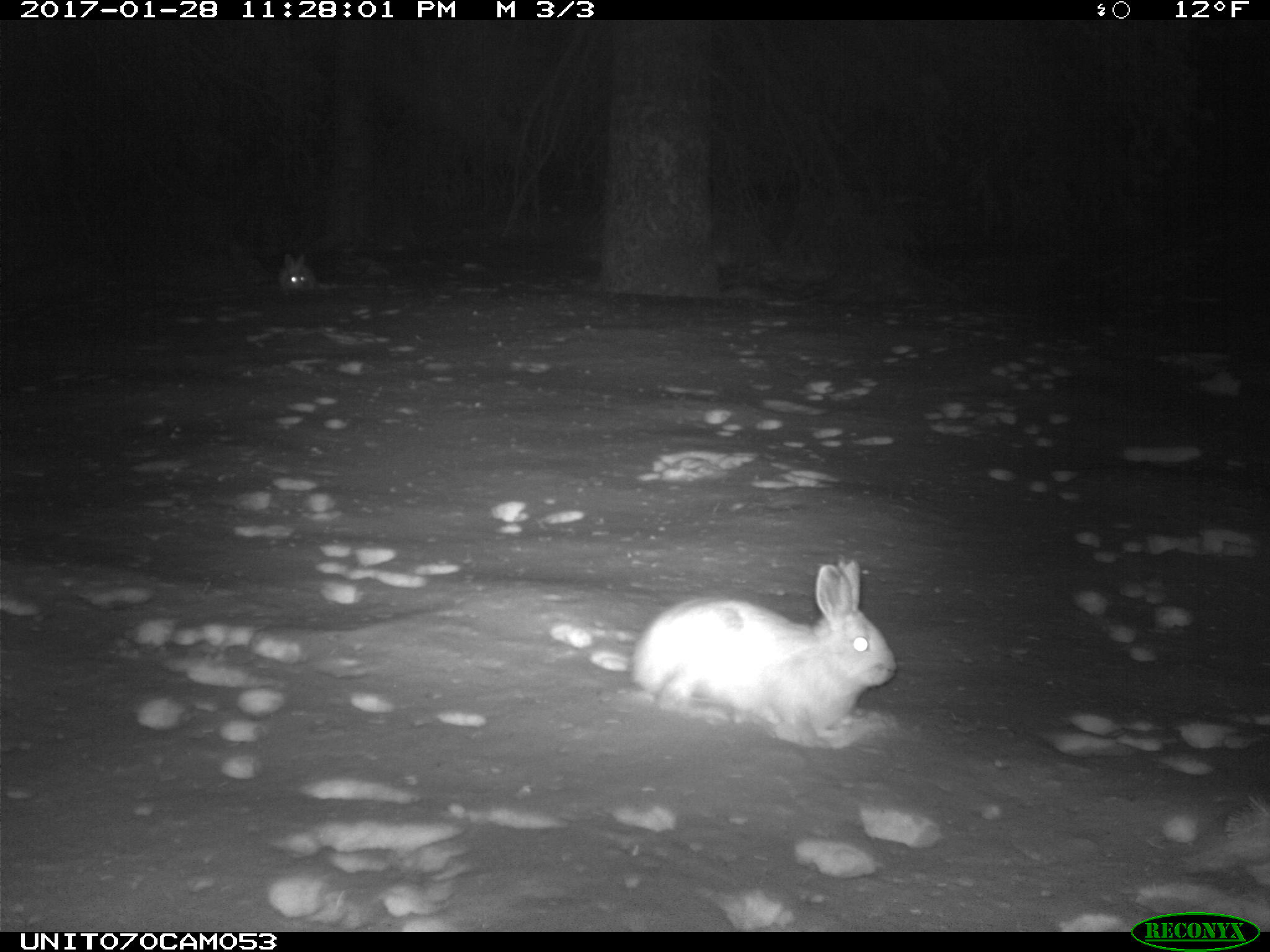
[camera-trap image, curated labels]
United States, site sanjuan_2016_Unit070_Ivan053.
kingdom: Animalia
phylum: Chordata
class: Mammalia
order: Lagomorpha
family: Leporidae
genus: Lepus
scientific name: Lepus americanus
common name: snowshoe hare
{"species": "Lepus americanus (snowshoe hare)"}